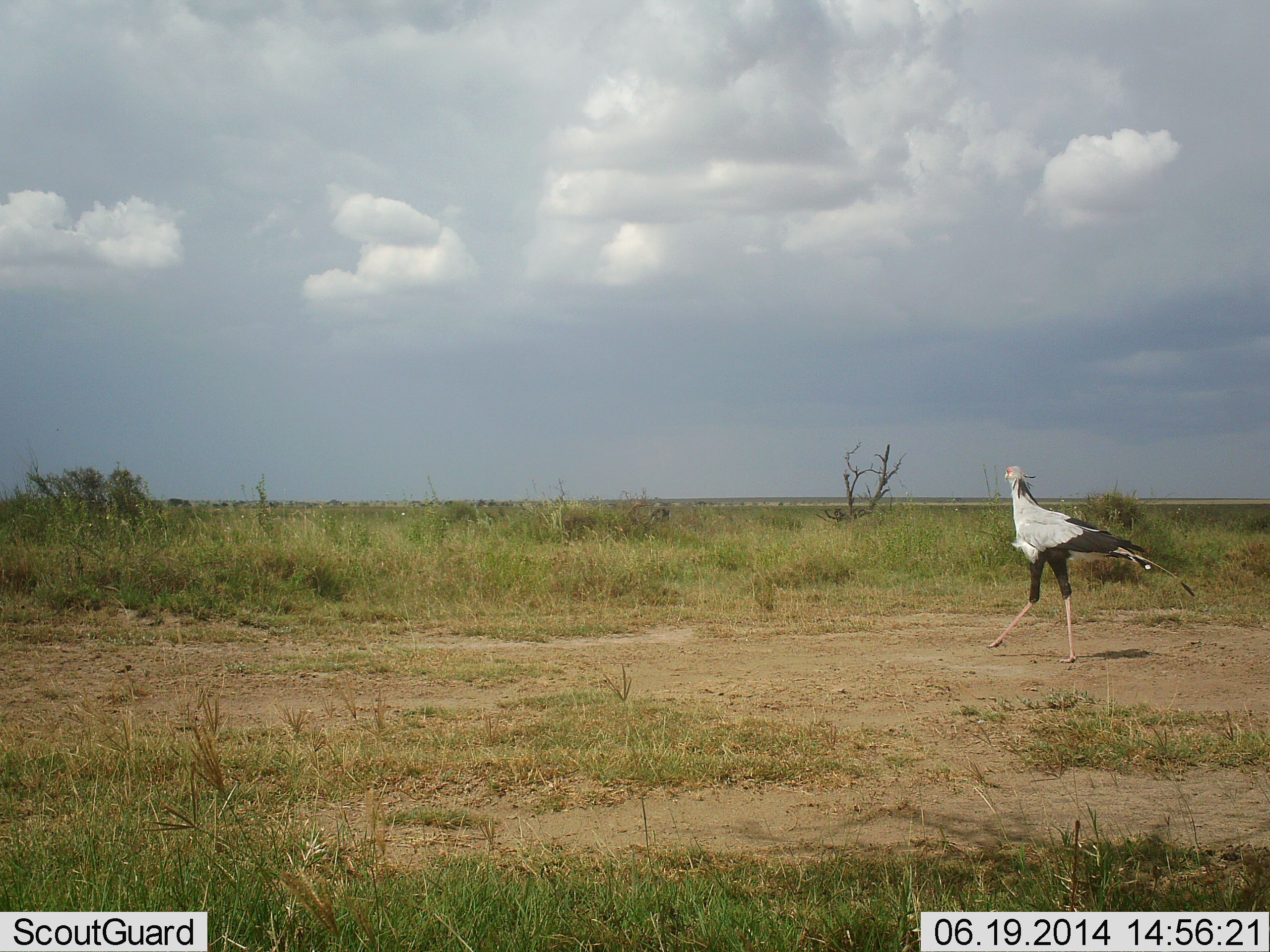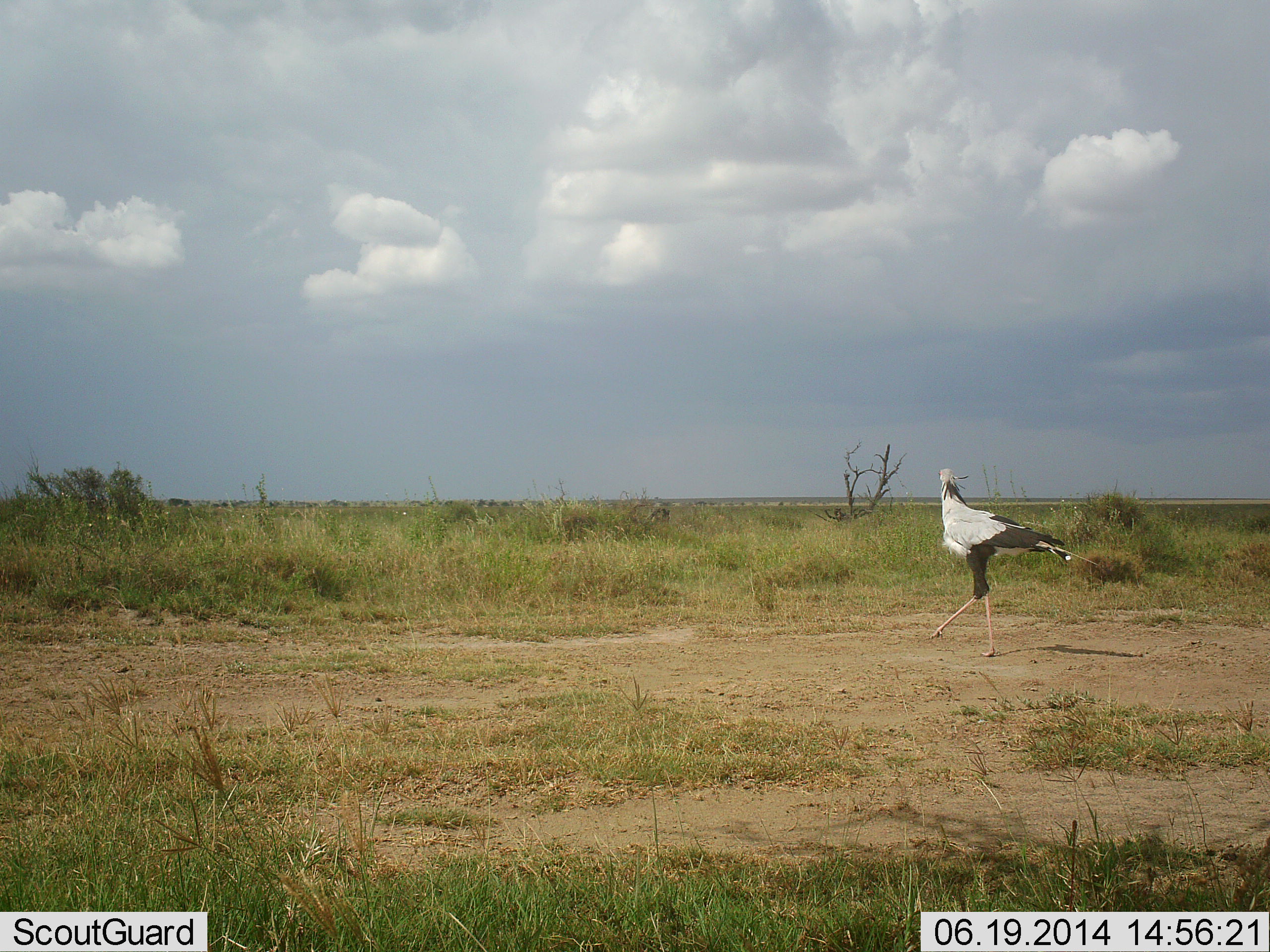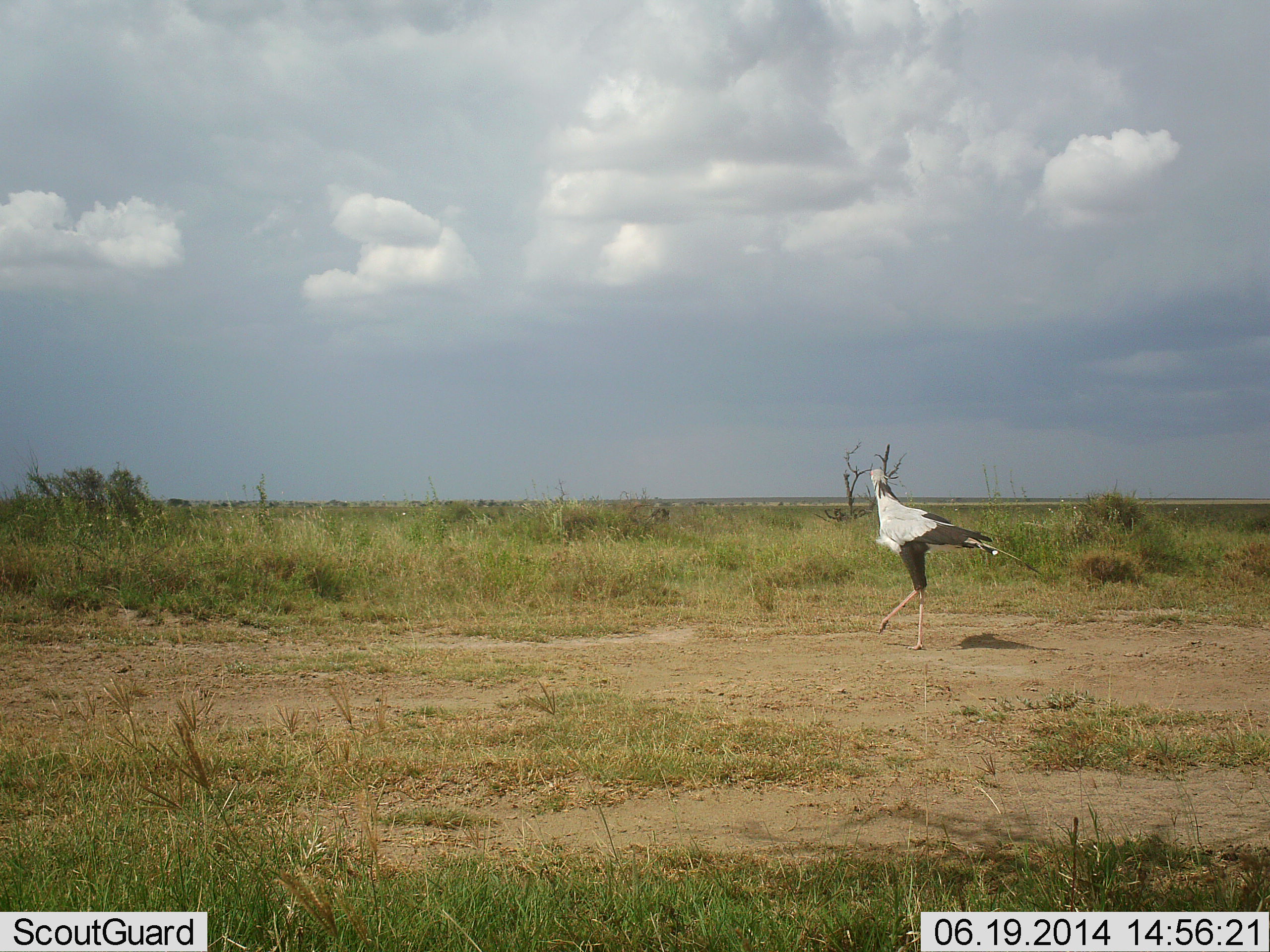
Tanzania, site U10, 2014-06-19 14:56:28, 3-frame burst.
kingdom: Animalia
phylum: Chordata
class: Aves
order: Accipitriformes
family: Sagittariidae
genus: Sagittarius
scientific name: Sagittarius serpentarius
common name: secretary bird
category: secretarybird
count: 1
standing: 0%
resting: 0%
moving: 100%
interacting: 0%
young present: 0%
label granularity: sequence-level